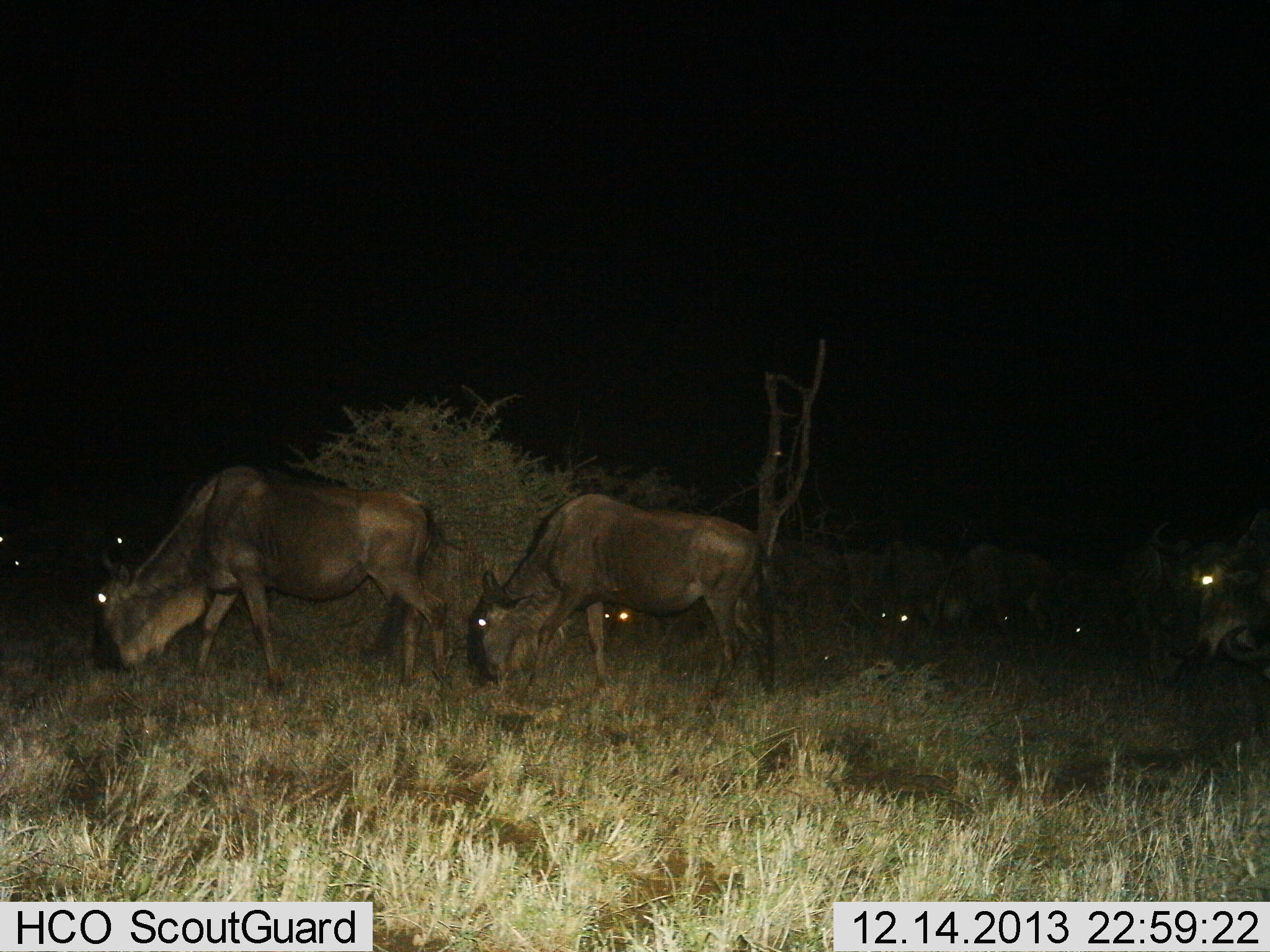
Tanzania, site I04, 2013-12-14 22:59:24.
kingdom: Animalia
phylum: Chordata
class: Mammalia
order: Artiodactyla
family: Bovidae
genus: Connochaetes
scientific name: Connochaetes taurinus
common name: blue wildebeest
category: wildebeest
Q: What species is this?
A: Wildebeest (blue wildebeest) (Connochaetes taurinus).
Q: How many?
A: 8.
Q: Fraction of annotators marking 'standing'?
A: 36%.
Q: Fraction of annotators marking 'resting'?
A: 0%.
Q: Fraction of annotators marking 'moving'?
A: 9%.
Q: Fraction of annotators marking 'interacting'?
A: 18%.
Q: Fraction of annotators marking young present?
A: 0%.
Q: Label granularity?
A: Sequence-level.